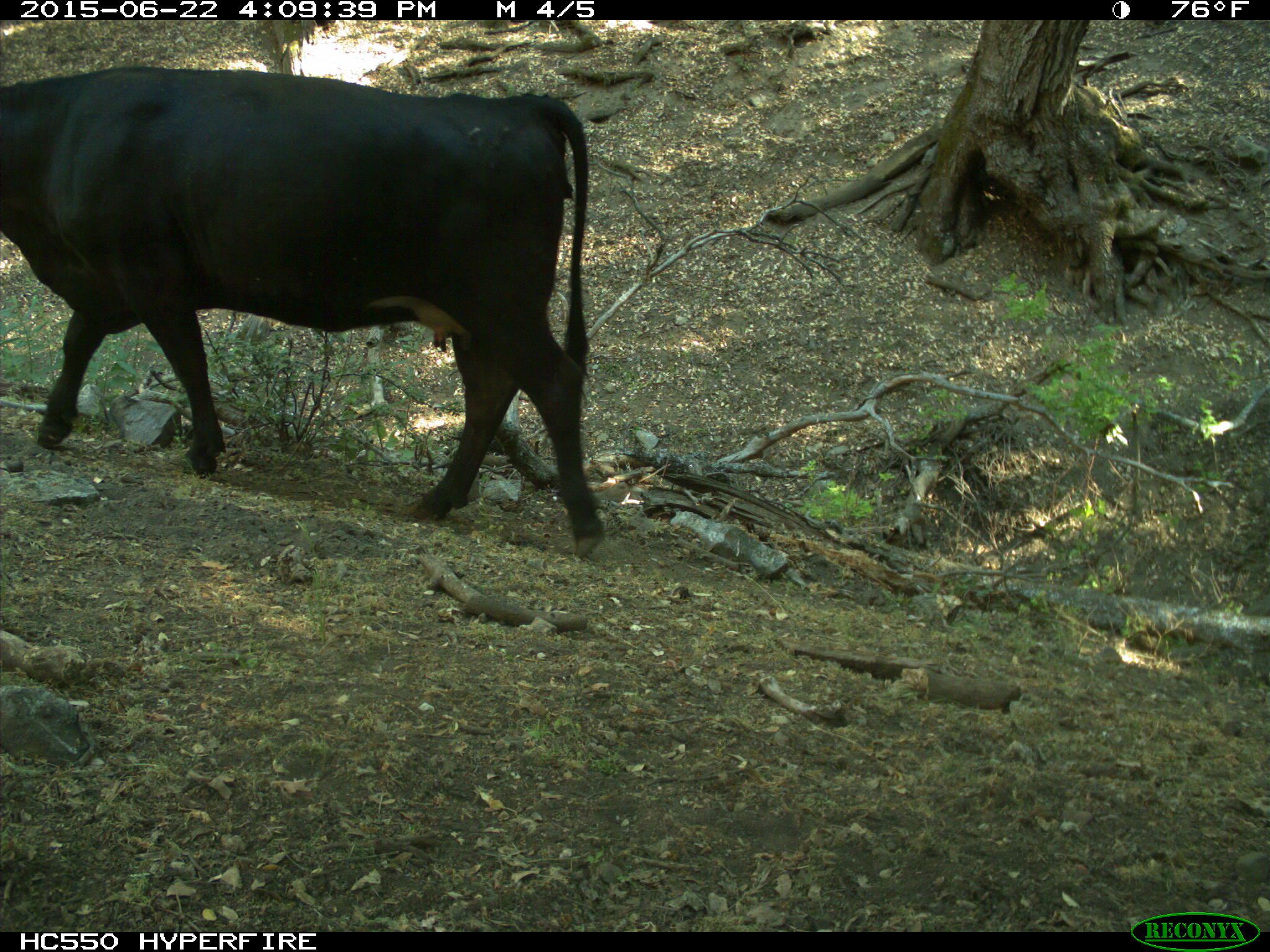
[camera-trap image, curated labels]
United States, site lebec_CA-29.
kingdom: Animalia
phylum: Chordata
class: Mammalia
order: Artiodactyla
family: Bovidae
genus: Bos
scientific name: Bos taurus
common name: domestic cow